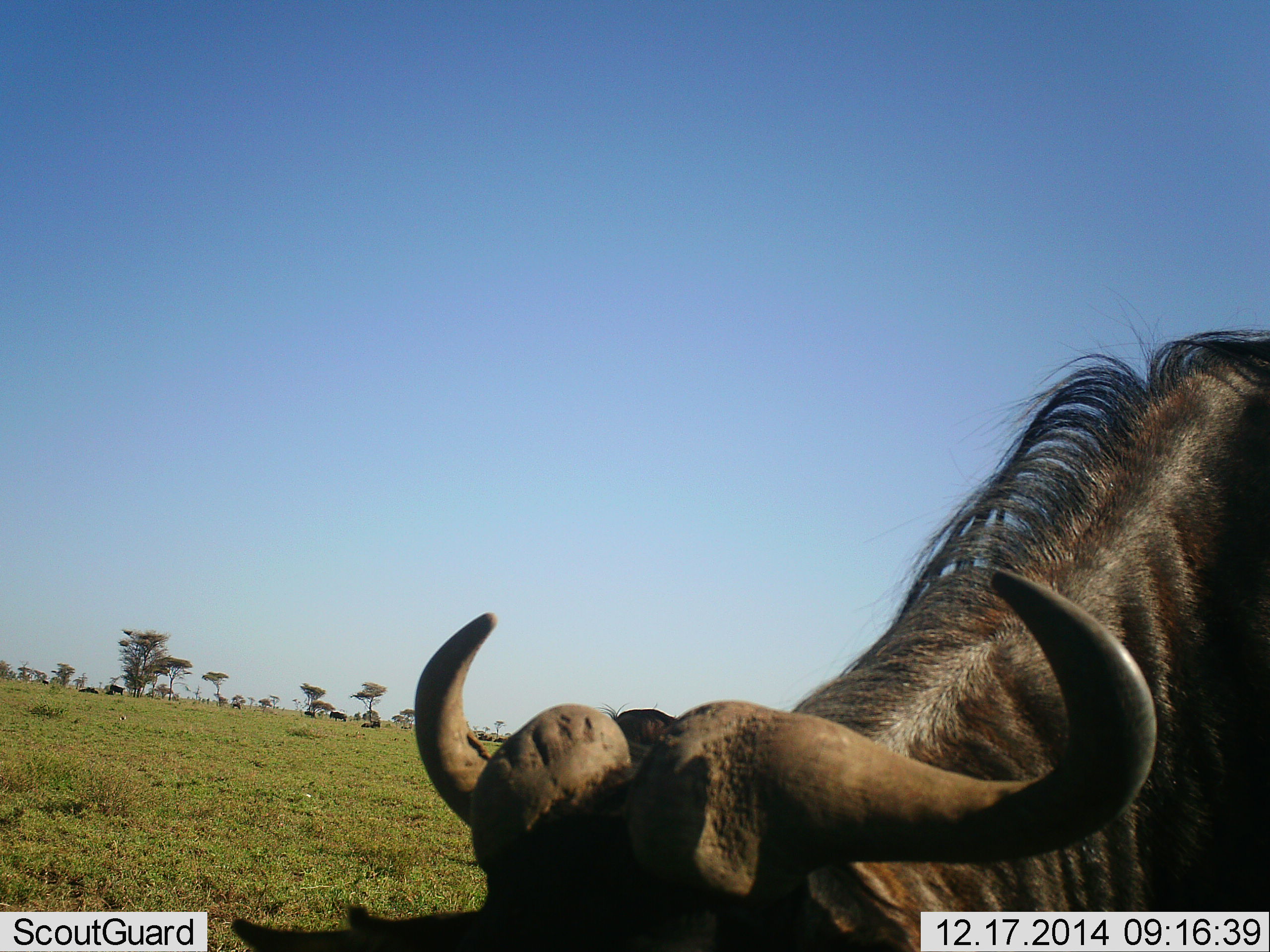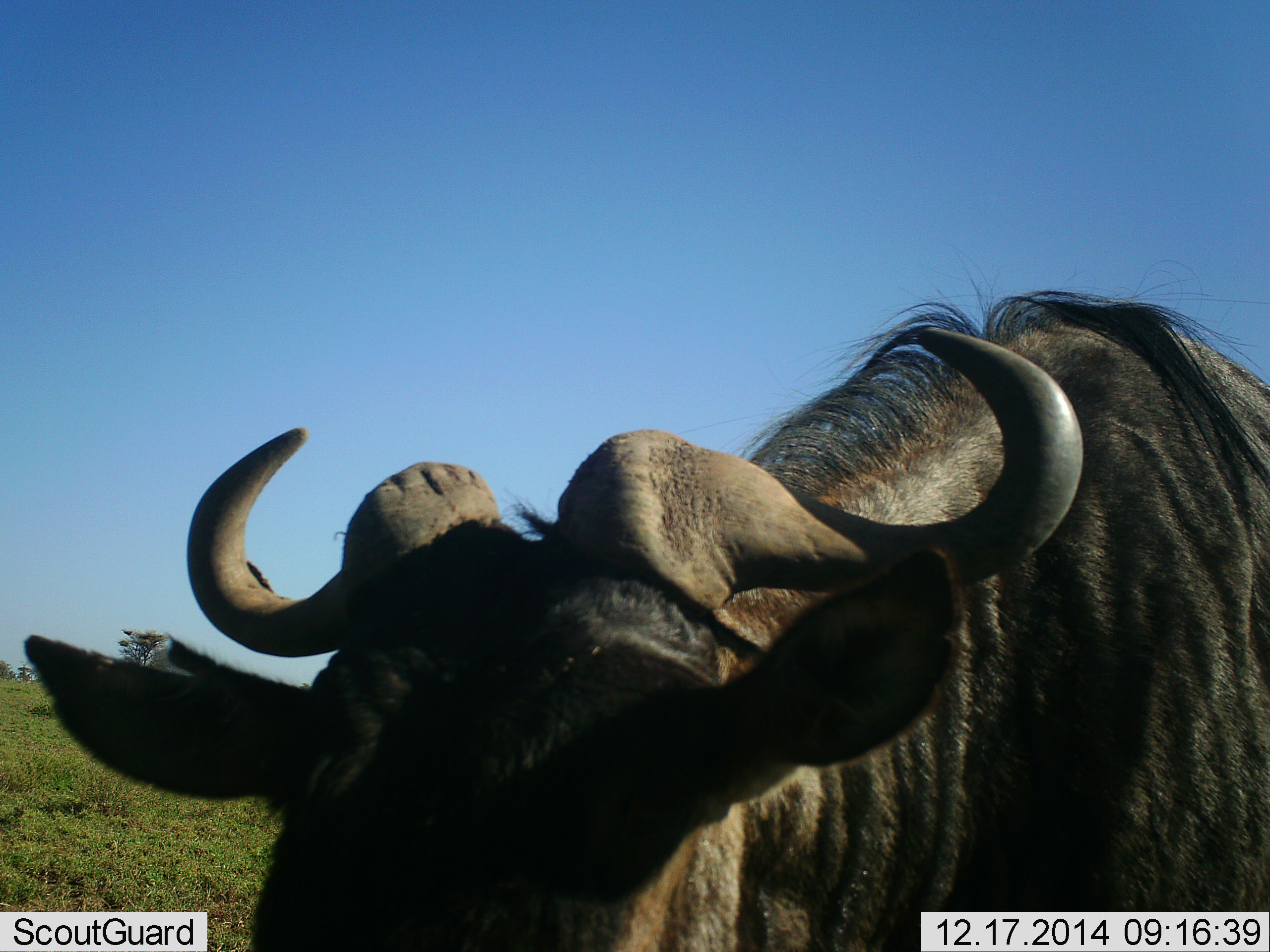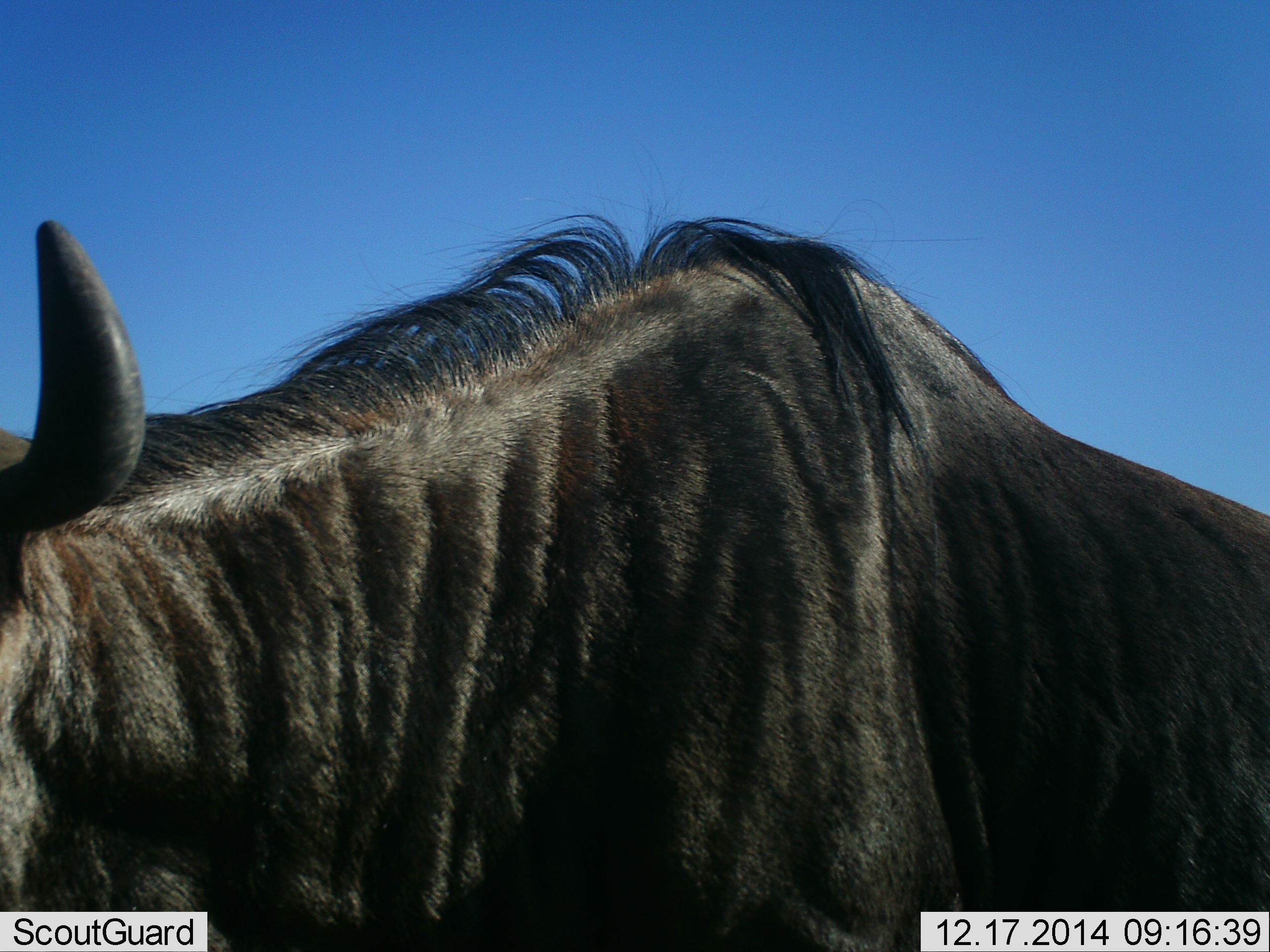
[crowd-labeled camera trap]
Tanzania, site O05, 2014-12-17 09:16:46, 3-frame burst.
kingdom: Animalia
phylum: Chordata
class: Mammalia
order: Artiodactyla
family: Bovidae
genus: Connochaetes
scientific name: Connochaetes taurinus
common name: blue wildebeest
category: wildebeest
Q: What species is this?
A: Wildebeest (blue wildebeest) (Connochaetes taurinus).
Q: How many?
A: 1.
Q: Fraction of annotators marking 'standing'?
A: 50%.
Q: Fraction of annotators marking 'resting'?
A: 0%.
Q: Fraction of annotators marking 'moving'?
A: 50%.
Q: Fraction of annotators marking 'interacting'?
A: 0%.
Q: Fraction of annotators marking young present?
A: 0%.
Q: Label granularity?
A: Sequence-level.